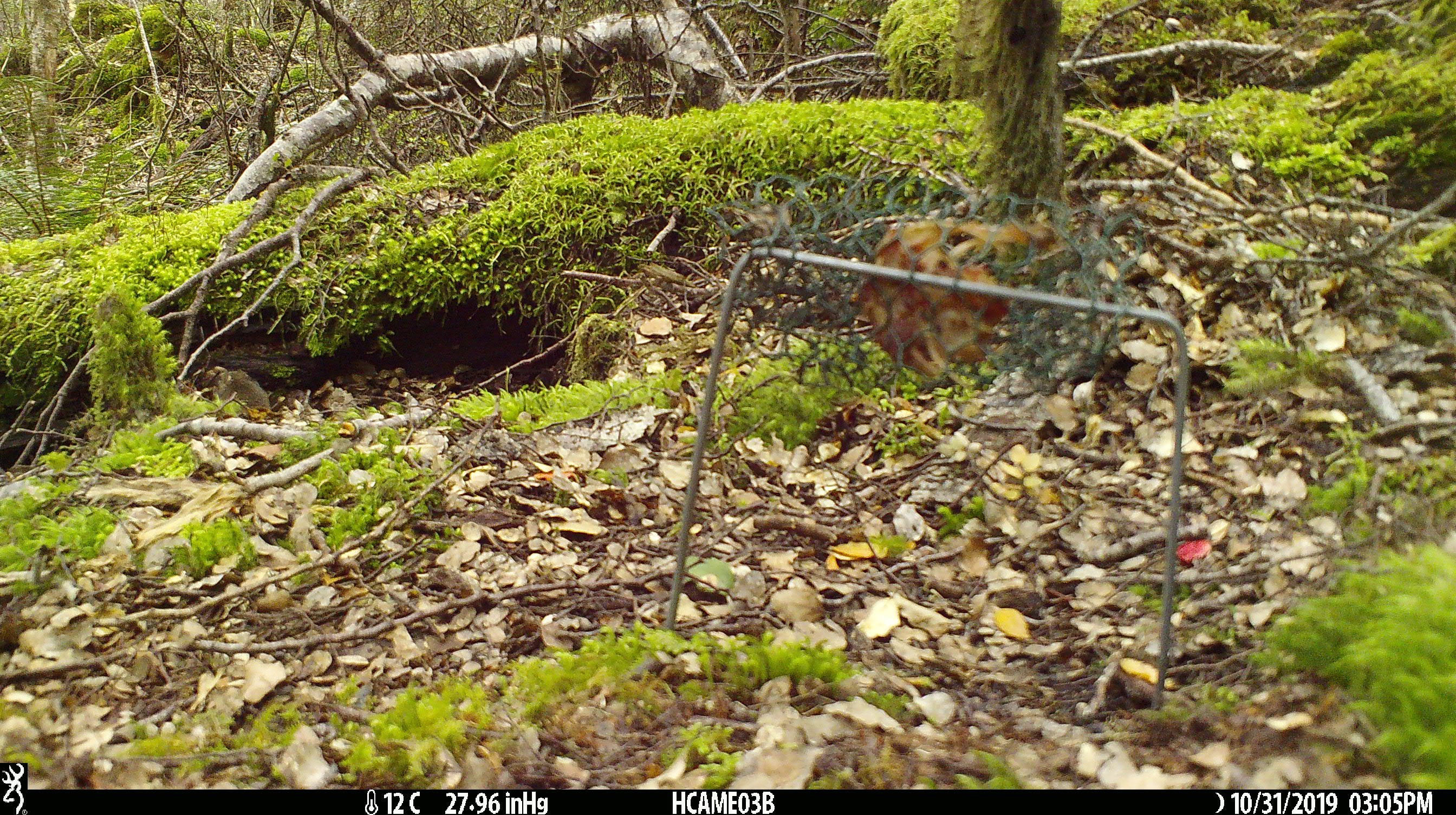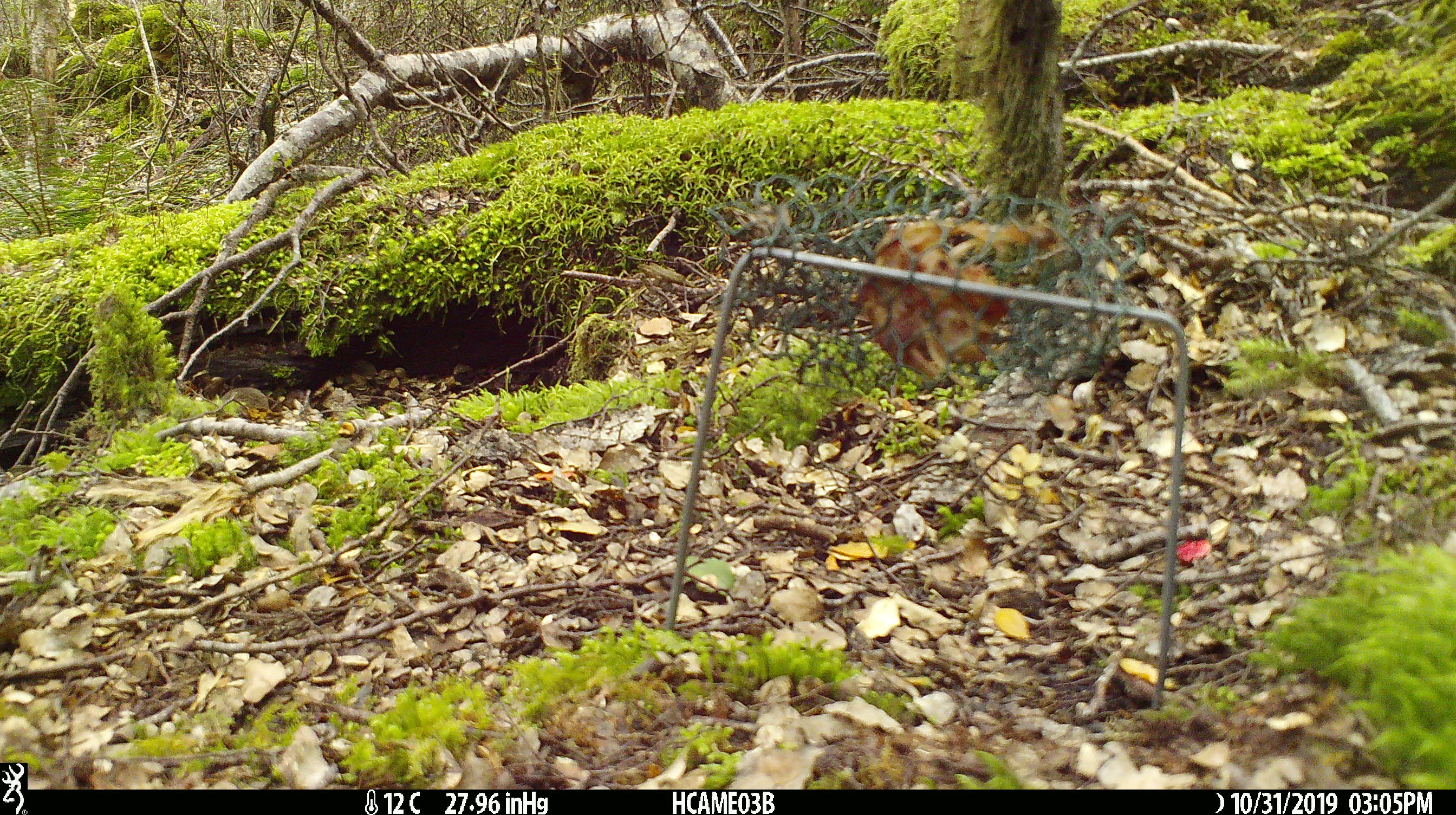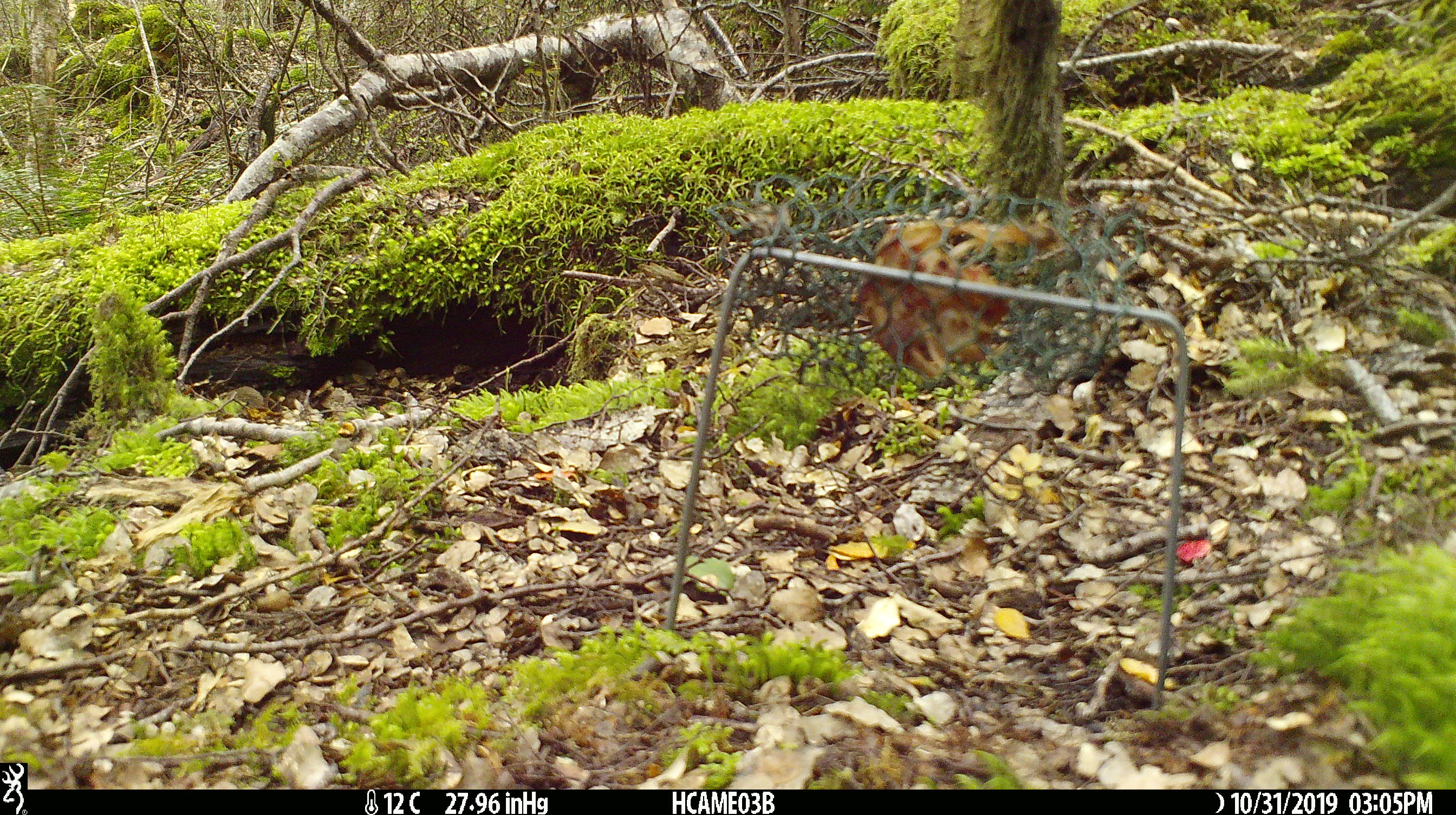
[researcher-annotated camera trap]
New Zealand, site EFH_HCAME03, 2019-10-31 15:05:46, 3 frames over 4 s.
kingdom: Animalia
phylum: Chordata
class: Mammalia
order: Rodentia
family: Muridae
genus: Mus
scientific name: Mus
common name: mouse